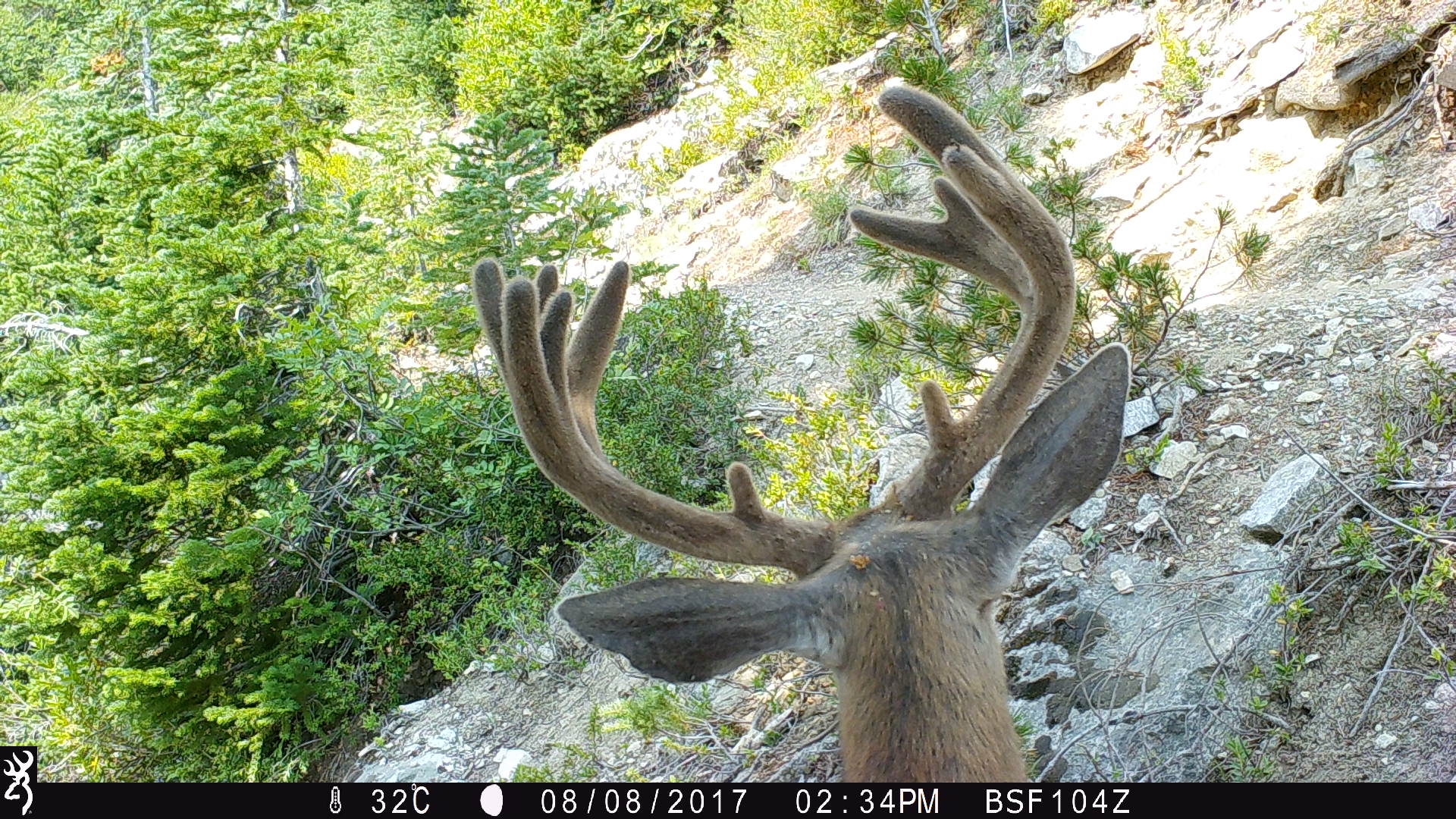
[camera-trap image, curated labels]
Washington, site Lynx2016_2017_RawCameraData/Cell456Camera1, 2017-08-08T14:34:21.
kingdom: Animalia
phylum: Chordata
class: Mammalia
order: Artiodactyla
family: Cervidae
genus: Odocoileus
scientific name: Odocoileus hemionus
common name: mule deer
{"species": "Odocoileus hemionus (mule deer)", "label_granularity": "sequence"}